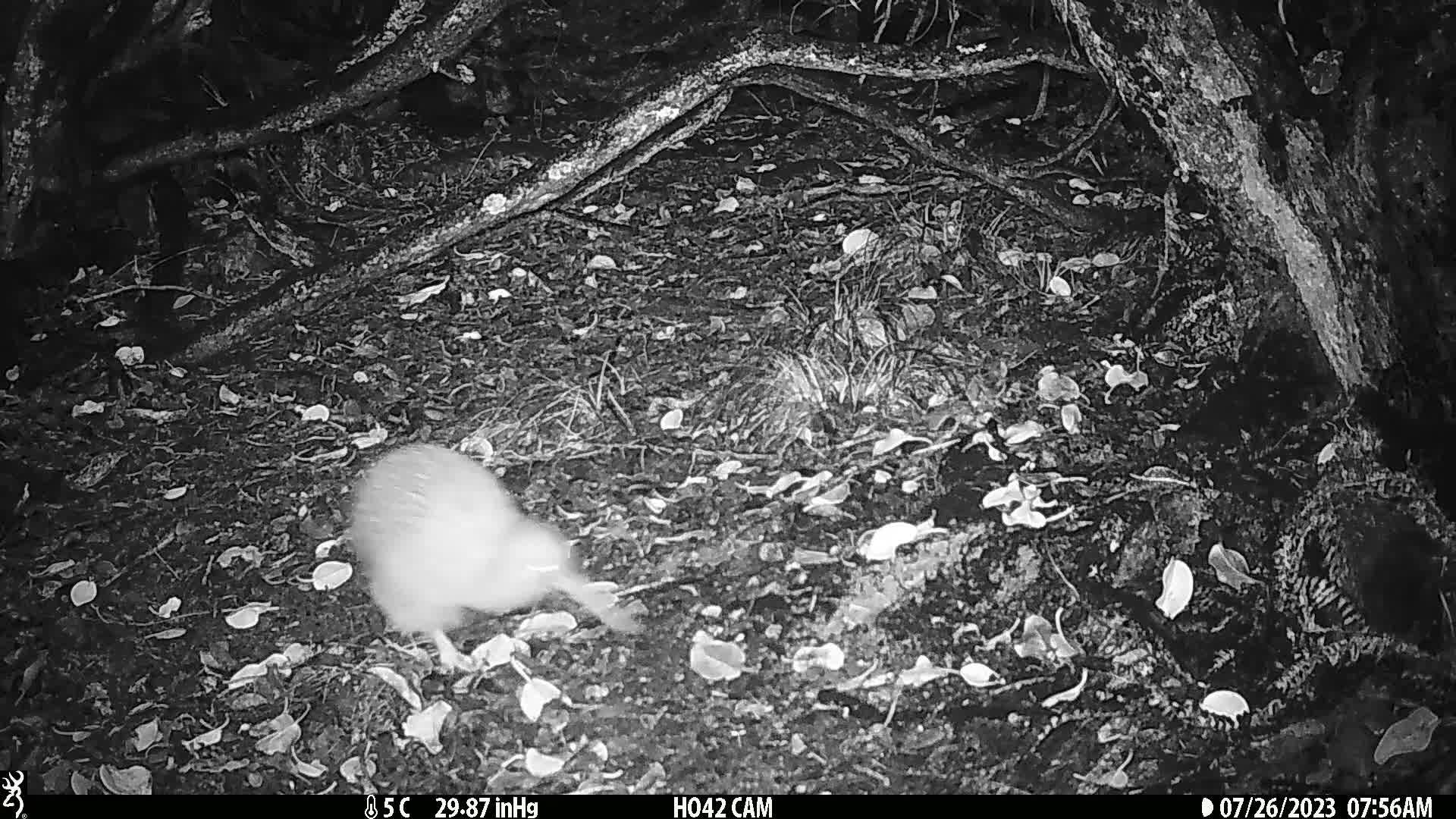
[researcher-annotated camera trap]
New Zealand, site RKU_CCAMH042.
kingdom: Animalia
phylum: Chordata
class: Aves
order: Apterygiformes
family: Apterygidae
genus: Apteryx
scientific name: Apteryx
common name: kiwi